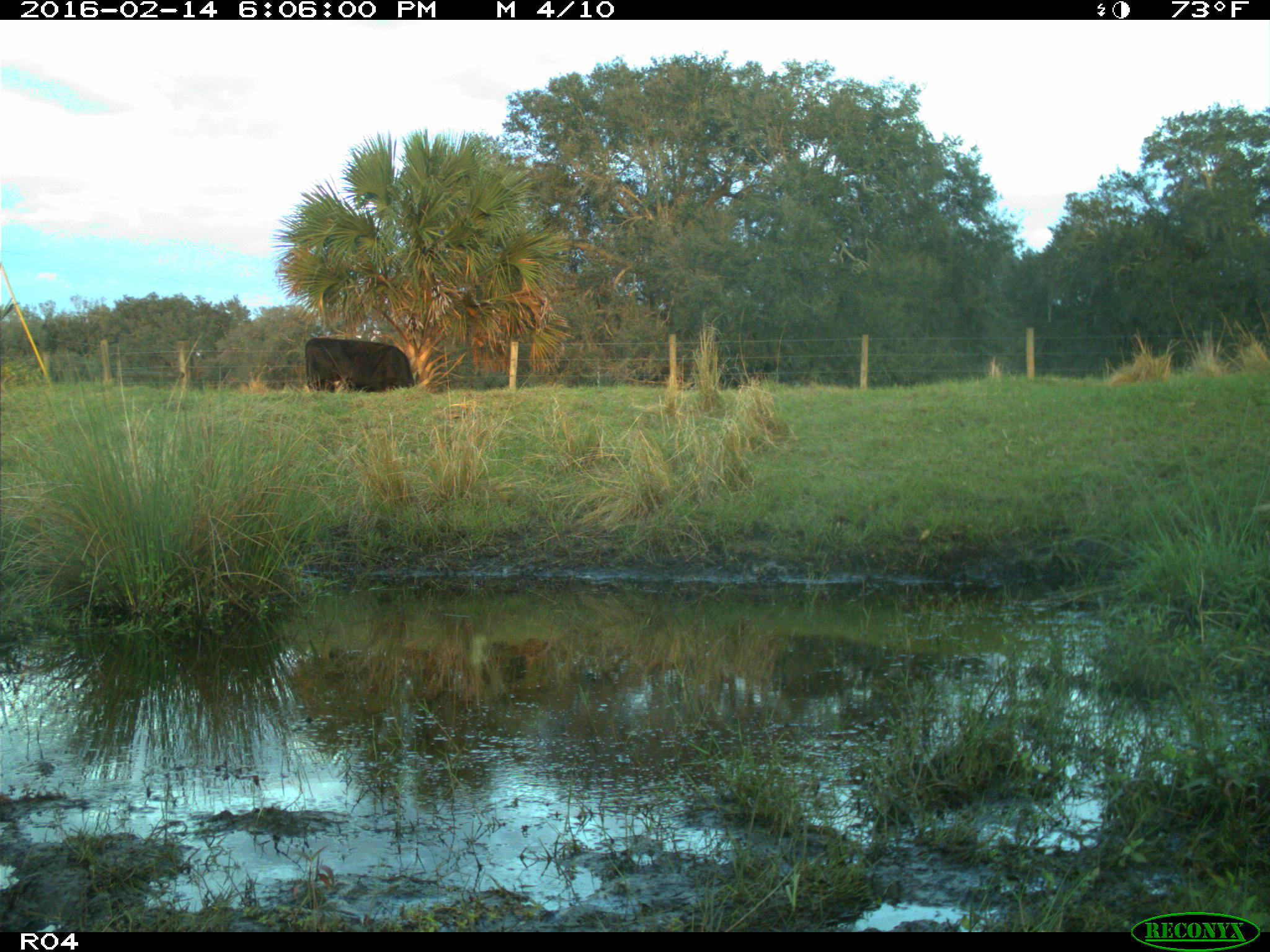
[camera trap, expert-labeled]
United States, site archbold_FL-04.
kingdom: Animalia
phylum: Chordata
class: Mammalia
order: Artiodactyla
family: Bovidae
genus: Bos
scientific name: Bos taurus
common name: domestic cow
Bos taurus (domestic cow).